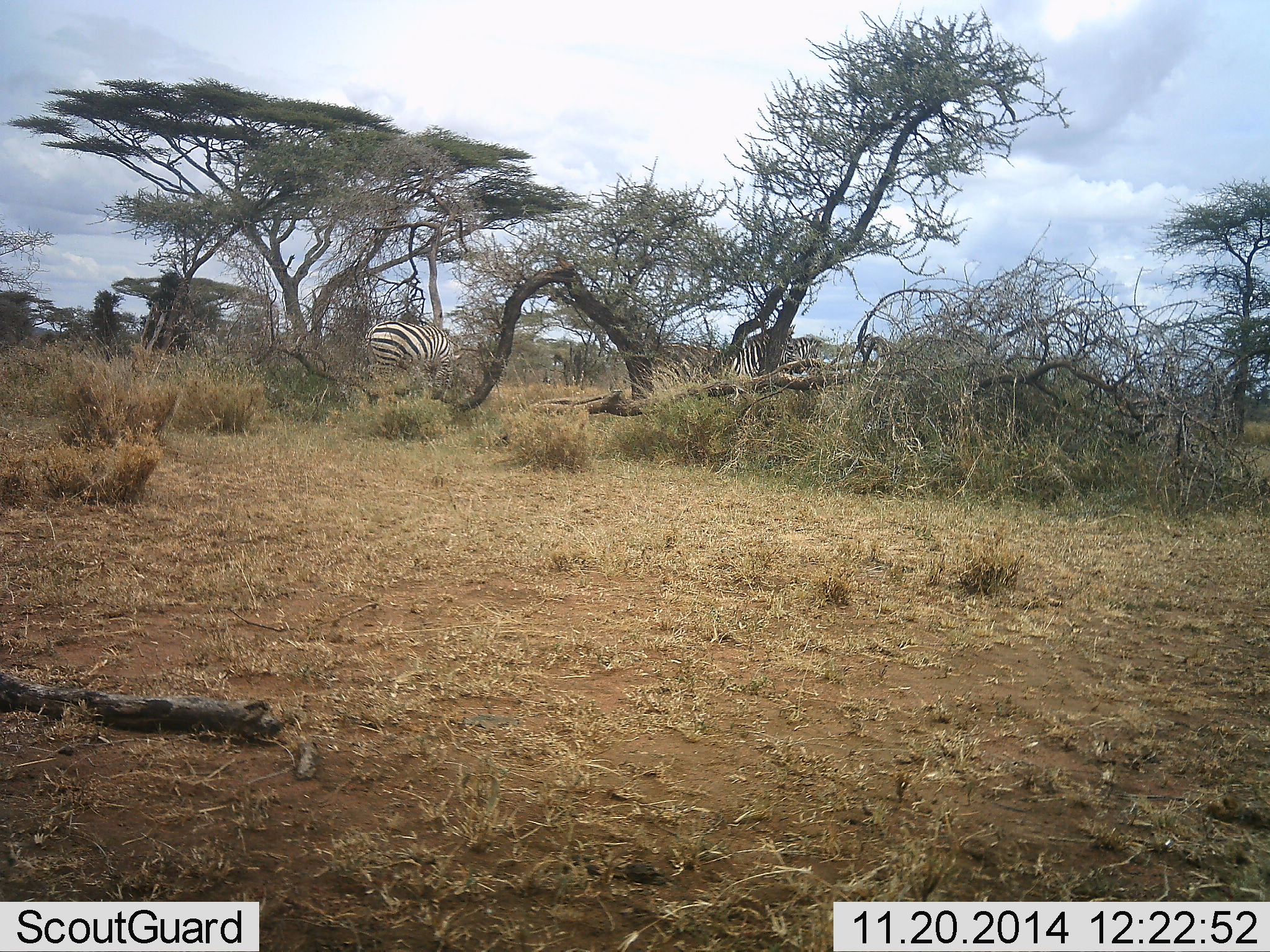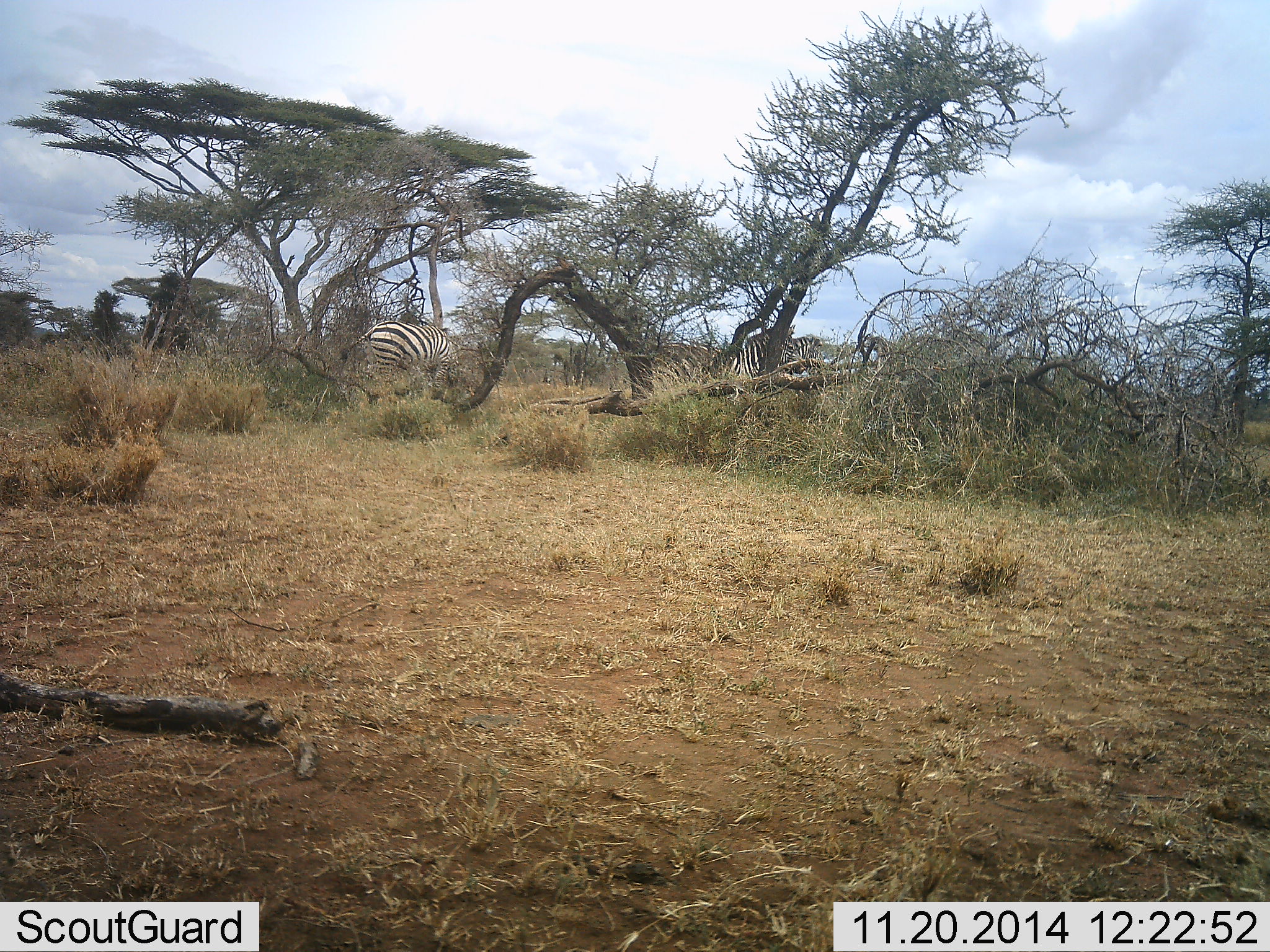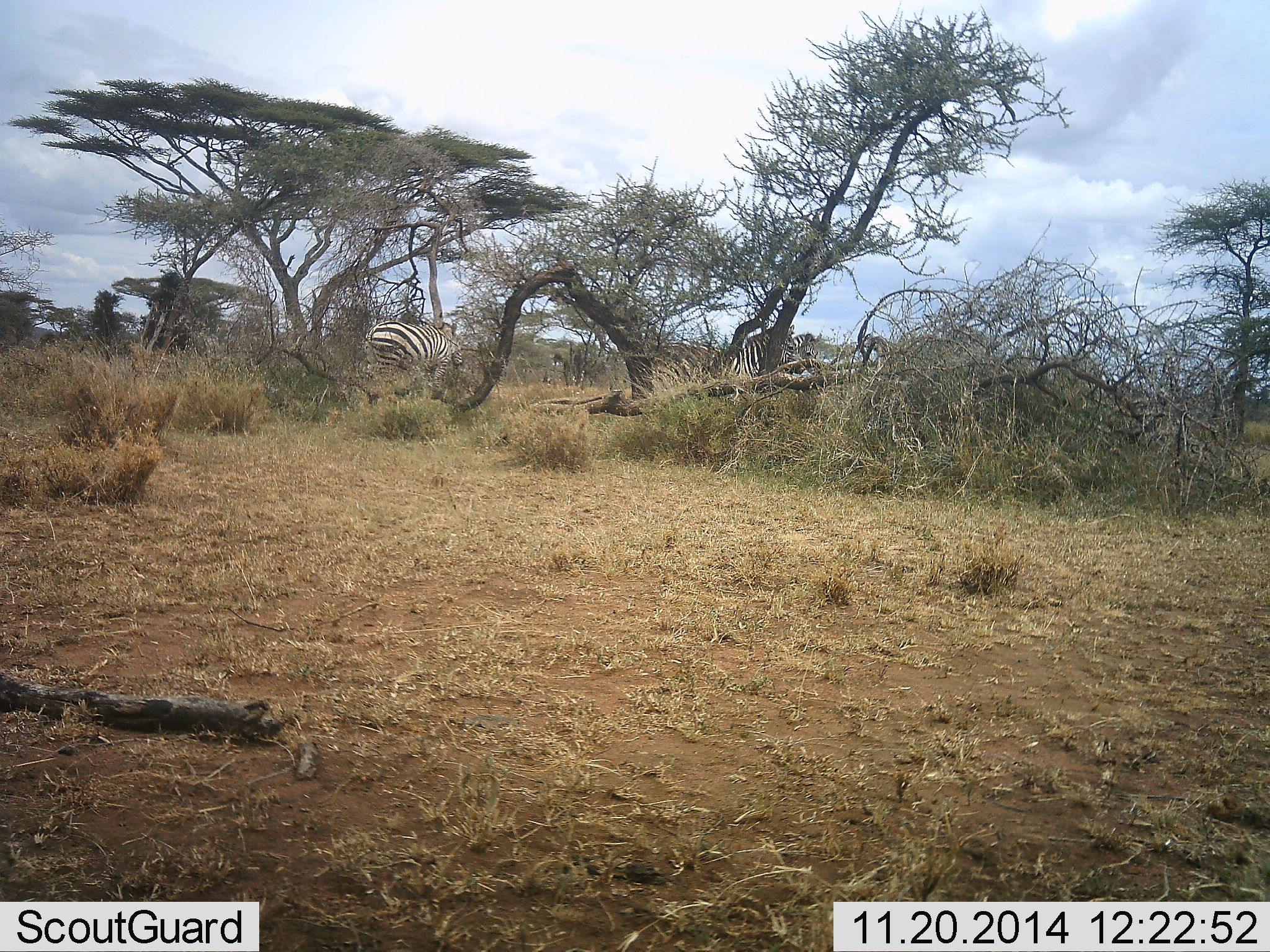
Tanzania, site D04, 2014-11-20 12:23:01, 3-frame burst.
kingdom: Animalia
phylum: Chordata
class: Mammalia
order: Perissodactyla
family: Equidae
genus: Equus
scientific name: Equus quagga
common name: plains zebra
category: zebra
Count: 2.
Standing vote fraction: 27%.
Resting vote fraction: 0%.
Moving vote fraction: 18%.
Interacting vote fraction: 0%.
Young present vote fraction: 0%.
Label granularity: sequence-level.